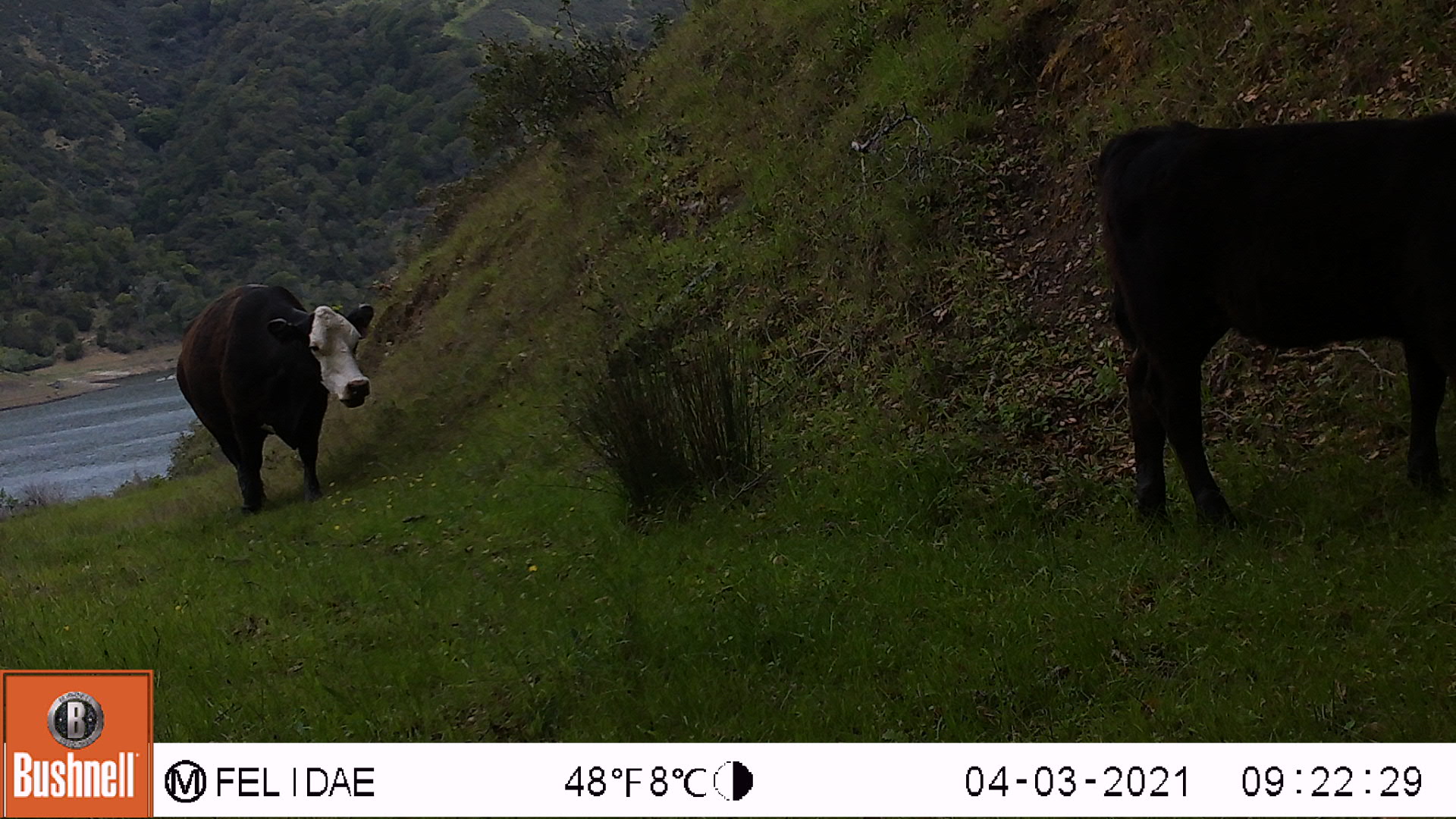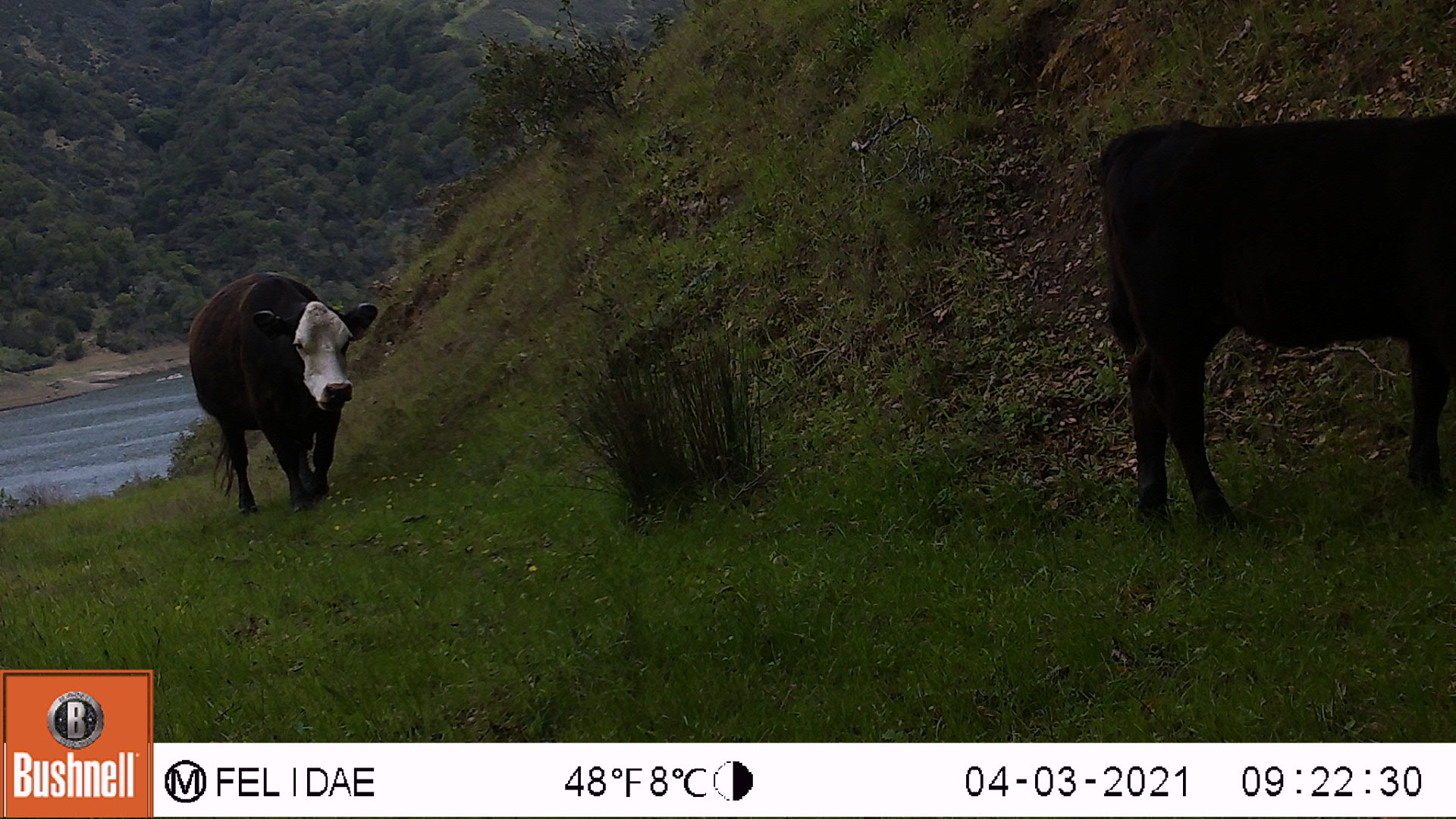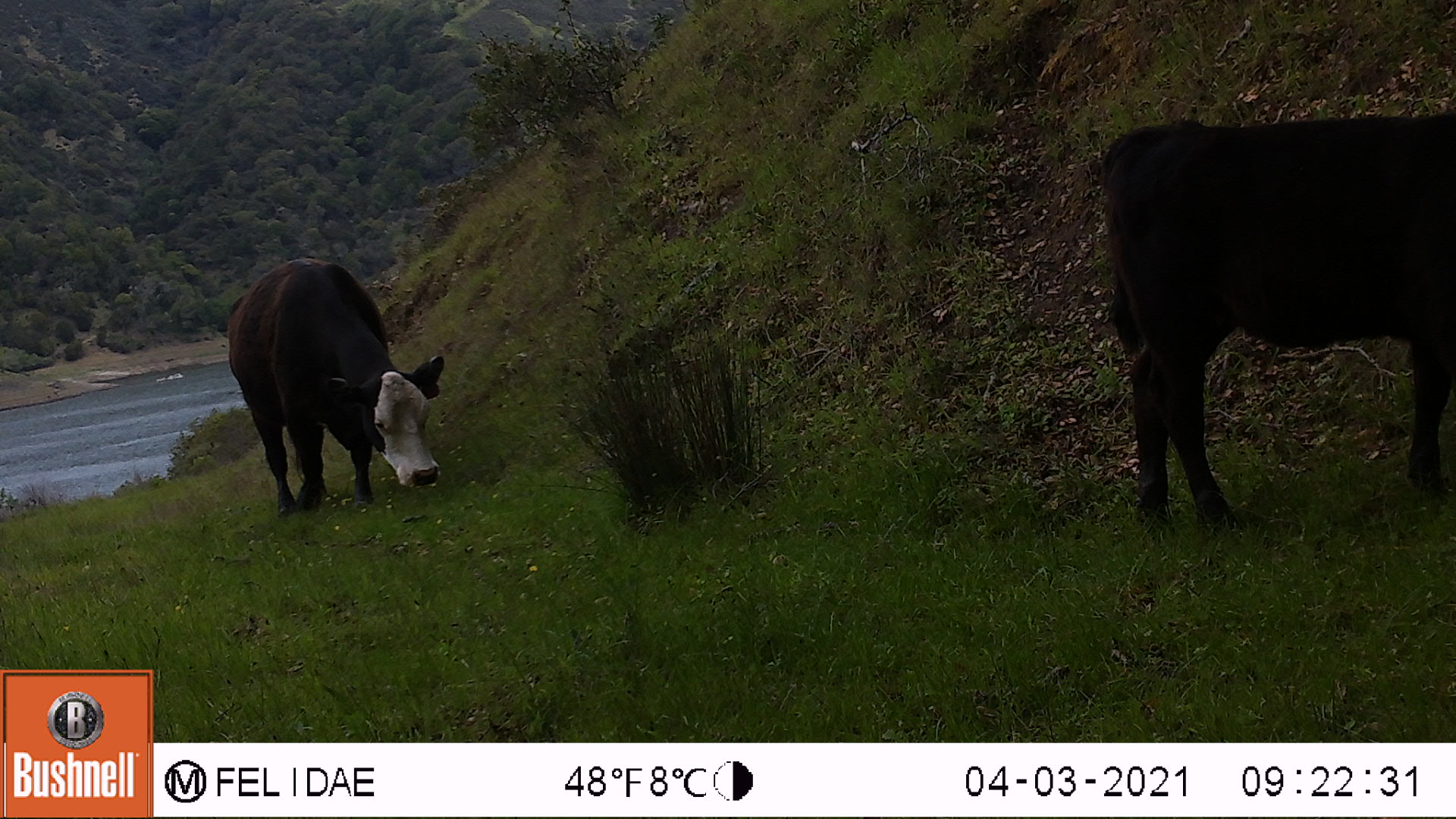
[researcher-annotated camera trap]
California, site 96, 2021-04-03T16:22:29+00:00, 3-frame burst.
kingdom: Animalia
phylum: Chordata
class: Mammalia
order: Artiodactyla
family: Bovidae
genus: Bos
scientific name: Bos taurus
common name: domestic cattle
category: cattle